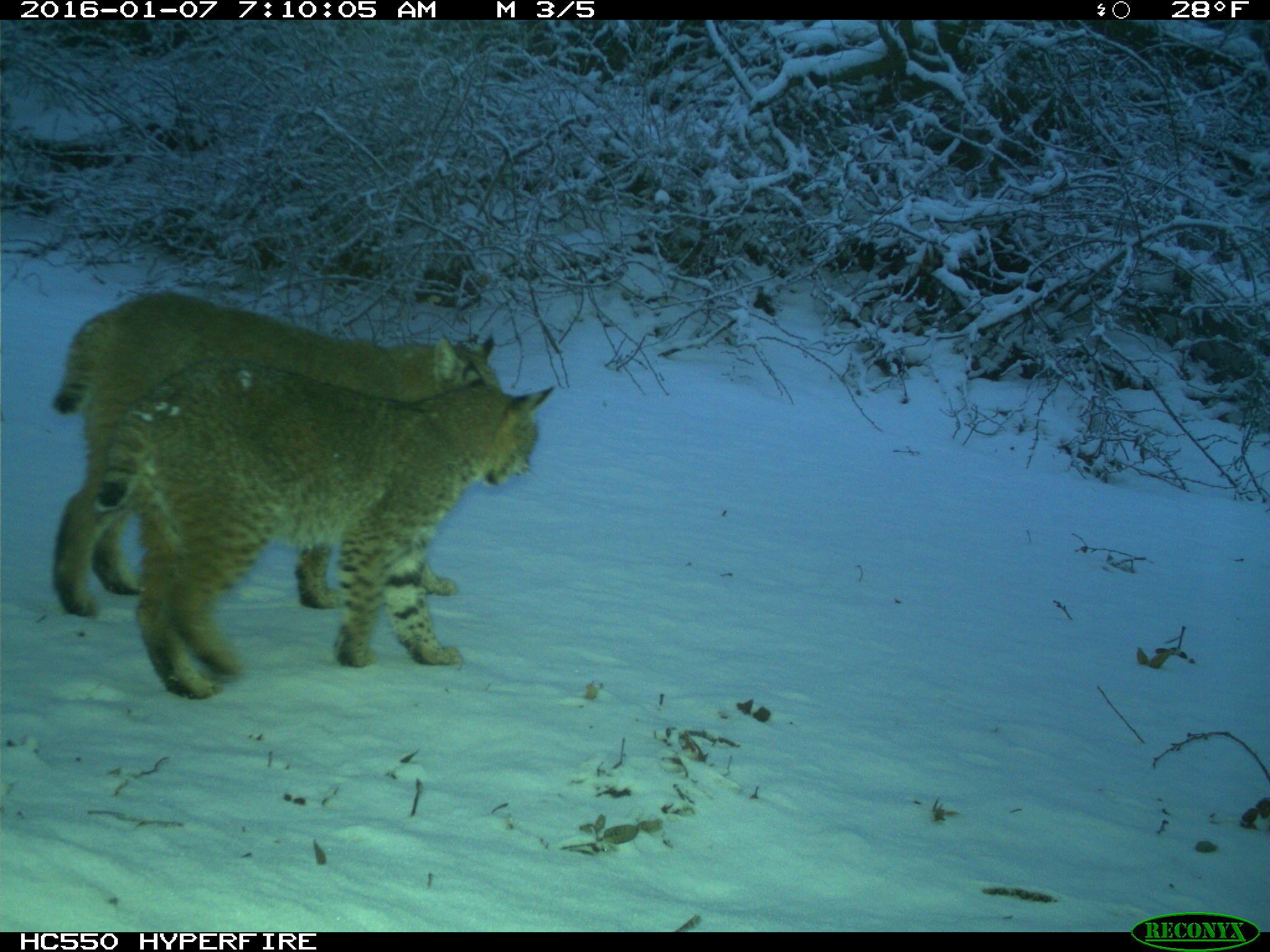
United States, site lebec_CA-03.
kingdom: Animalia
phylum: Chordata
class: Mammalia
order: Carnivora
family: Felidae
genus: Lynx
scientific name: Lynx rufus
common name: bobcat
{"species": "Lynx rufus (bobcat)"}